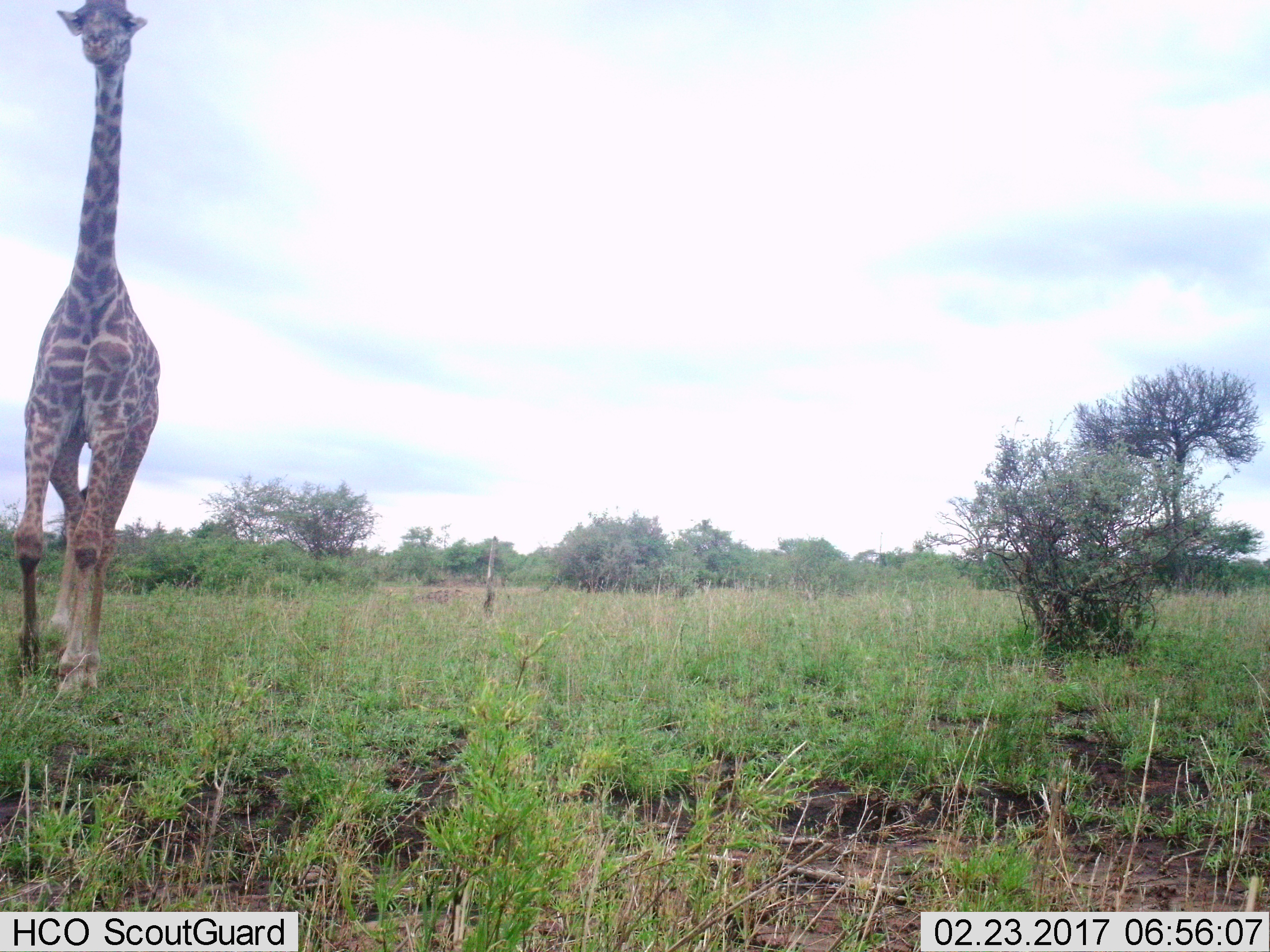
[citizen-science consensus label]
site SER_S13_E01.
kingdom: Animalia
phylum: Chordata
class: Mammalia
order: Artiodactyla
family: Giraffidae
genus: Giraffa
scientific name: Giraffa camelopardalis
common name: giraffe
Giraffe (Giraffa camelopardalis), count 1. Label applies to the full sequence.